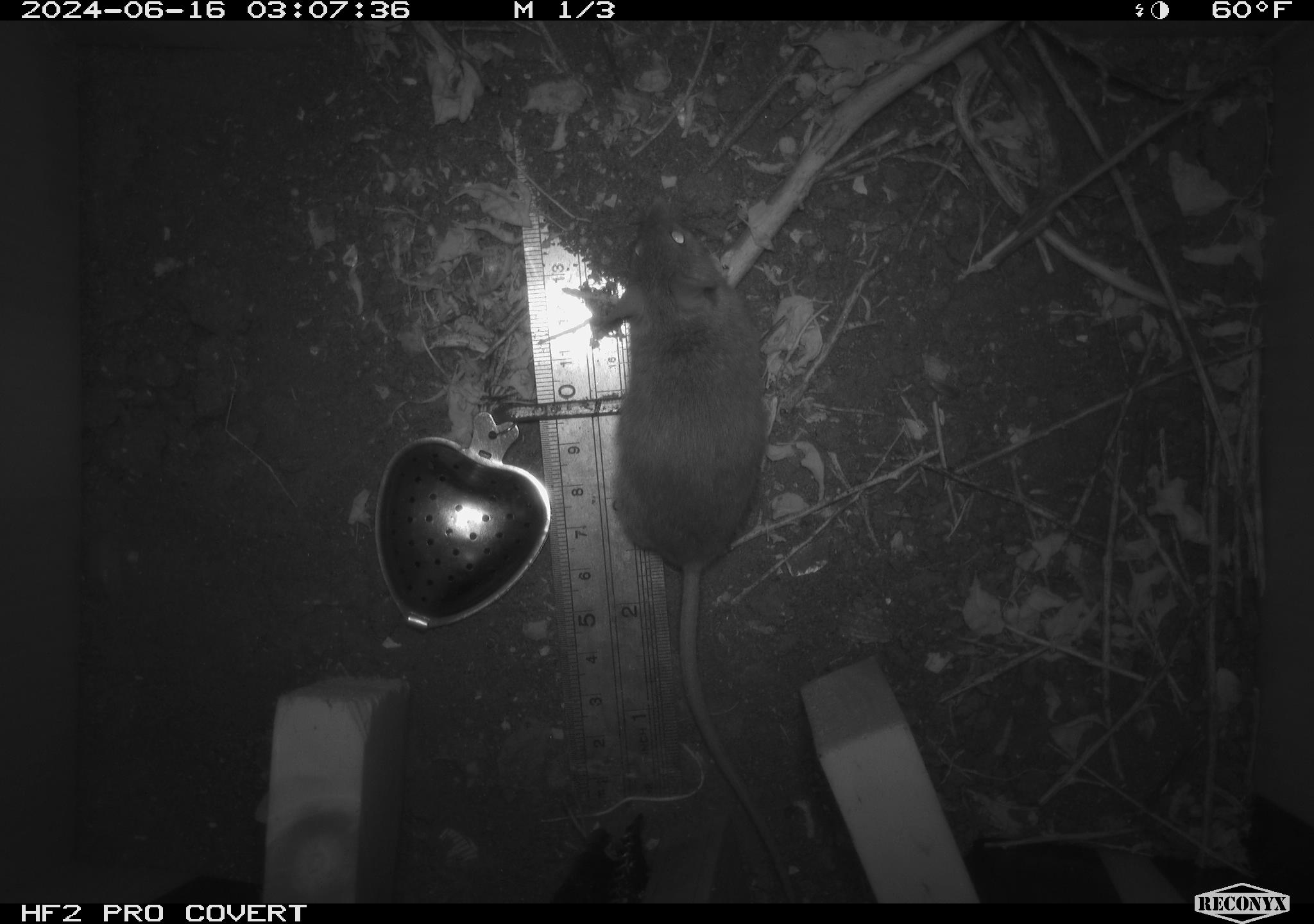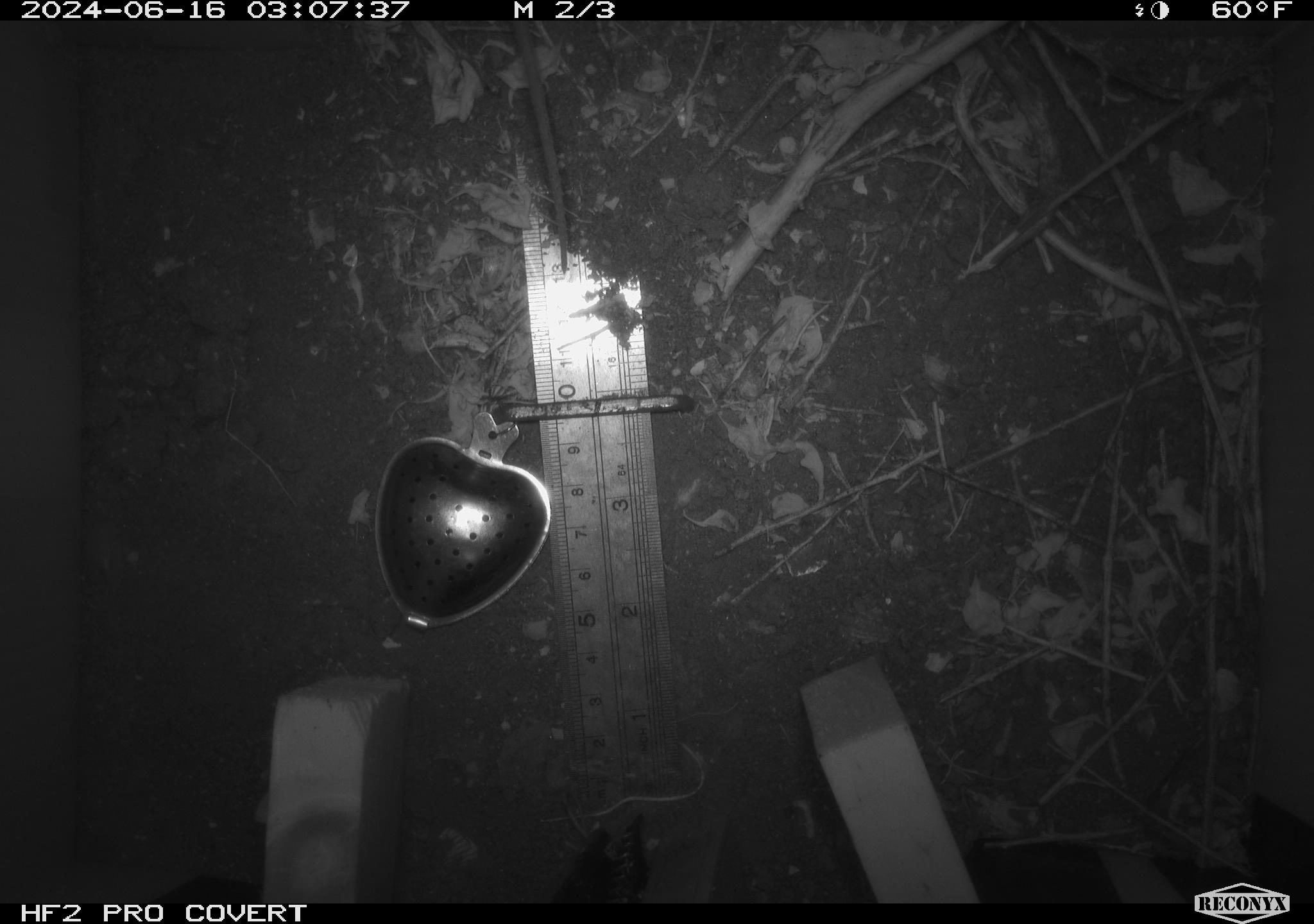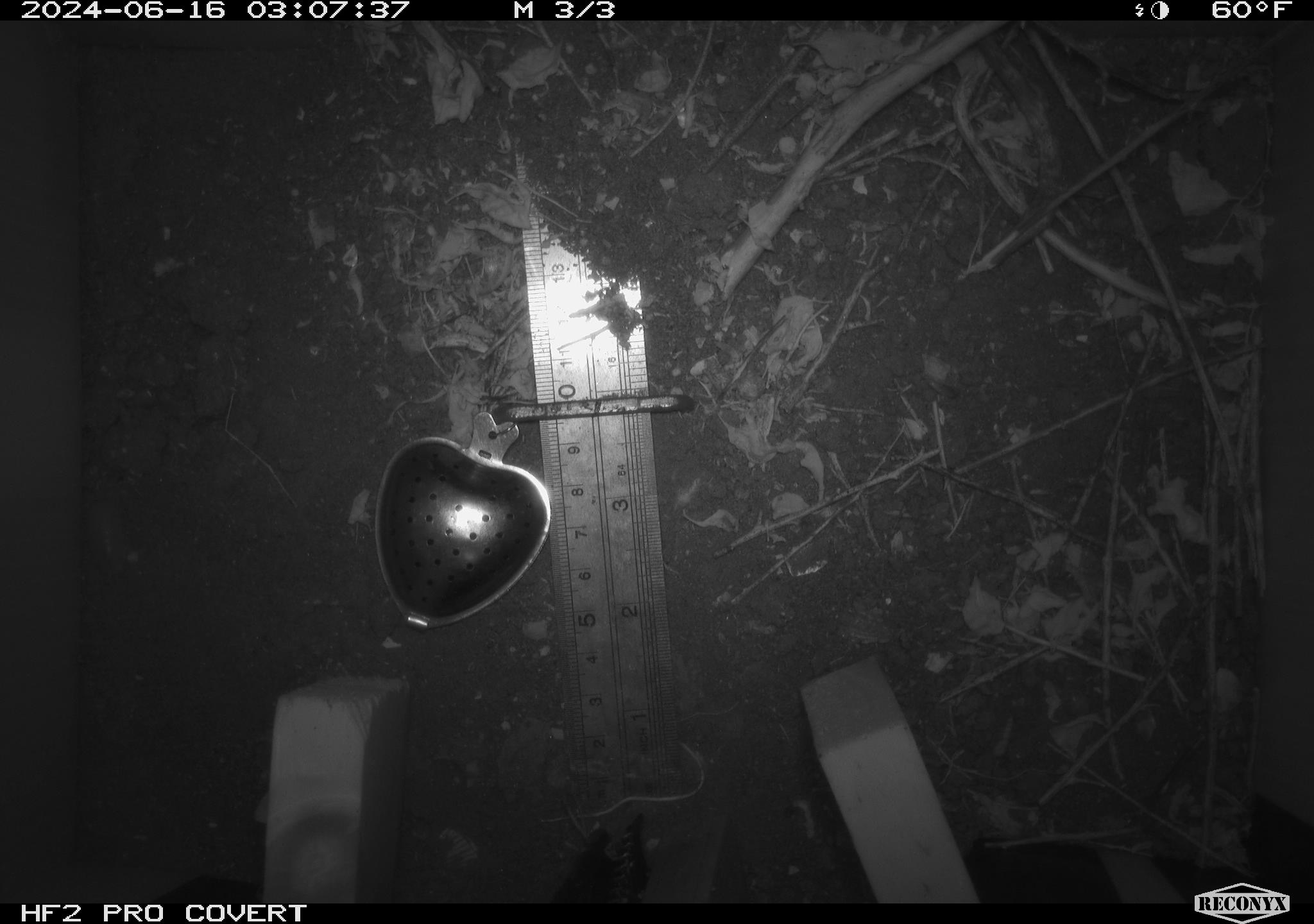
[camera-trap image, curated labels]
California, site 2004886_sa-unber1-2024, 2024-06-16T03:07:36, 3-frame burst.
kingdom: Animalia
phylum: Chordata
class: Mammalia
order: Rodentia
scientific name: Rodentia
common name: mouse species